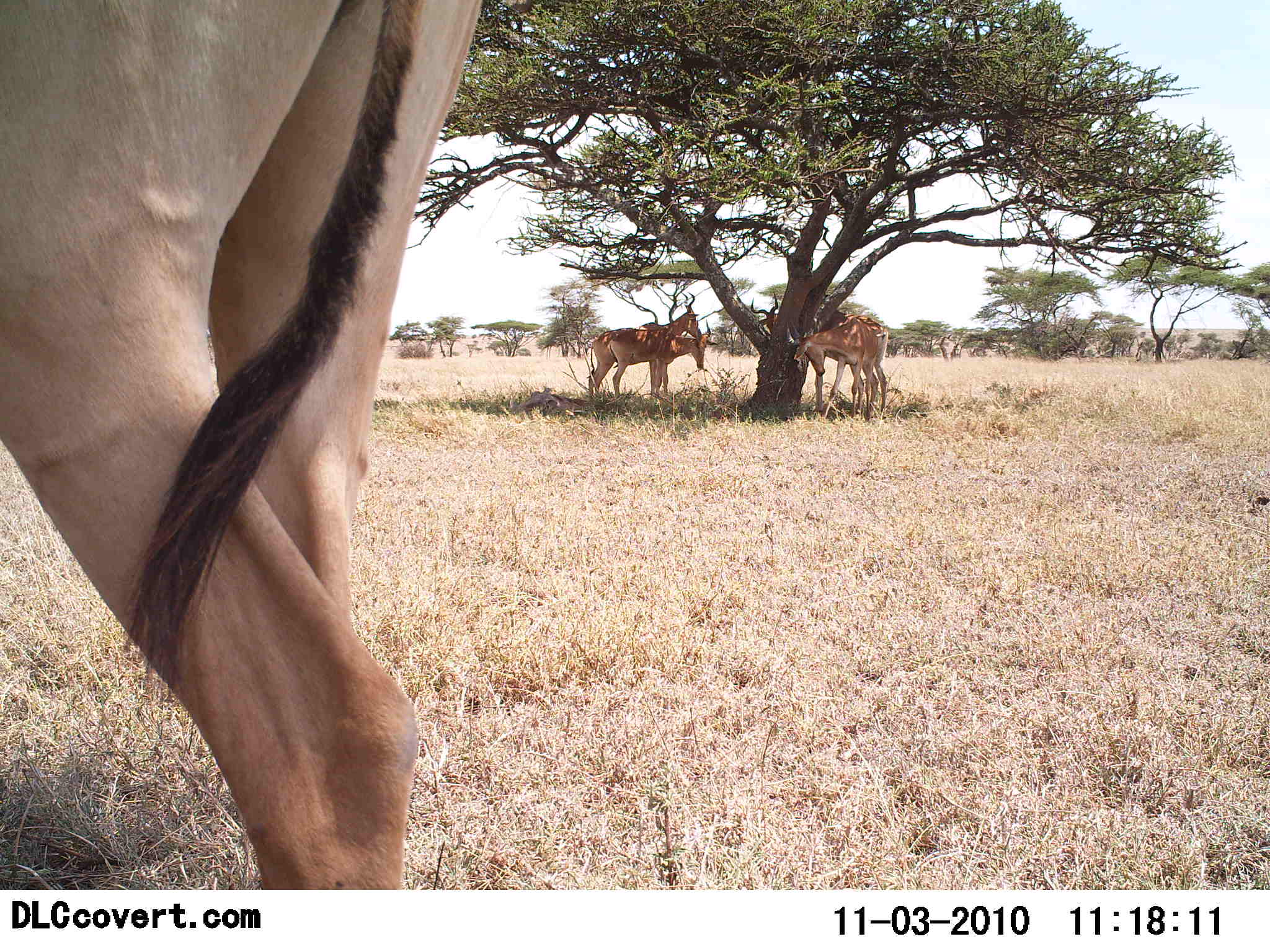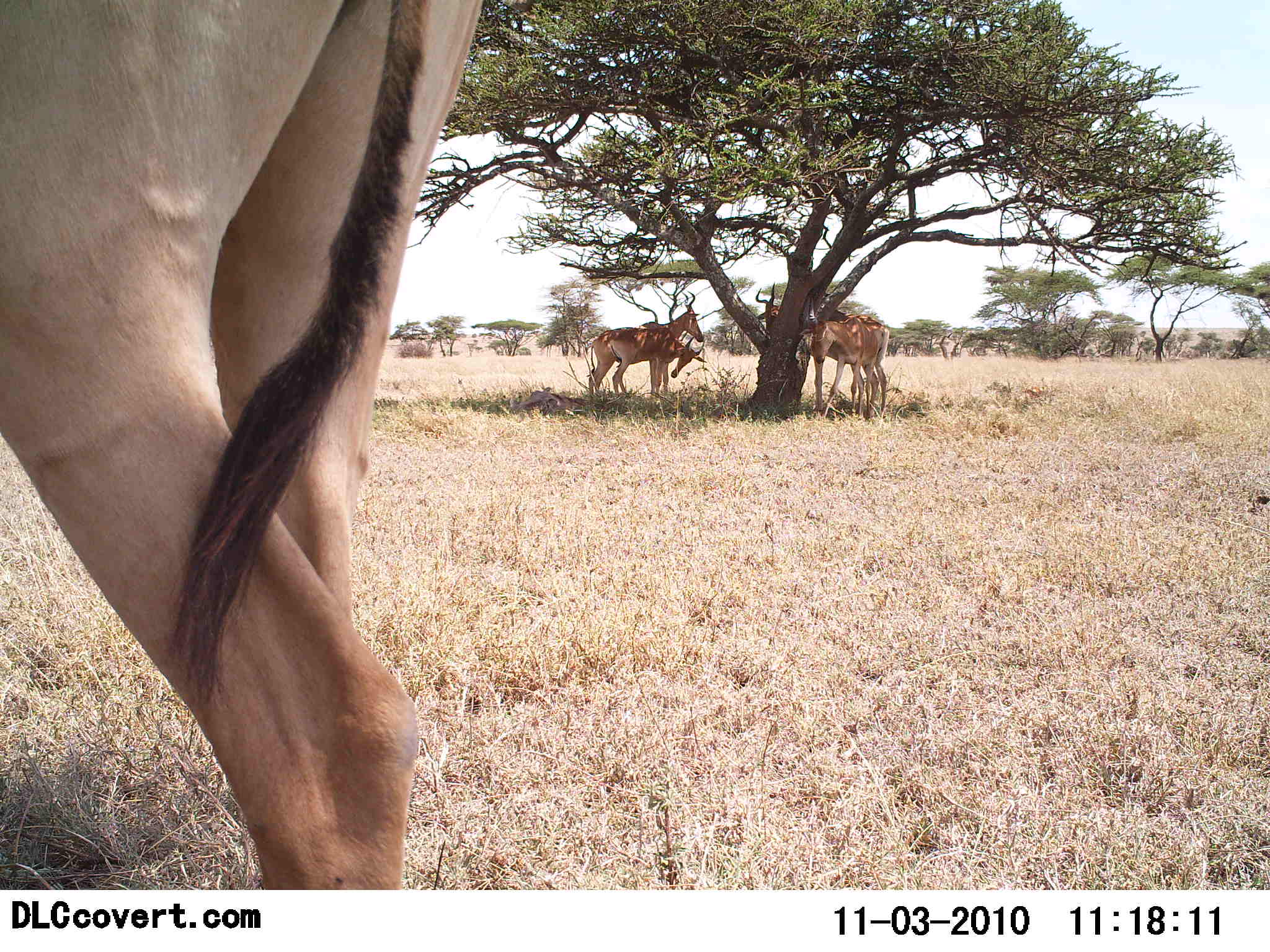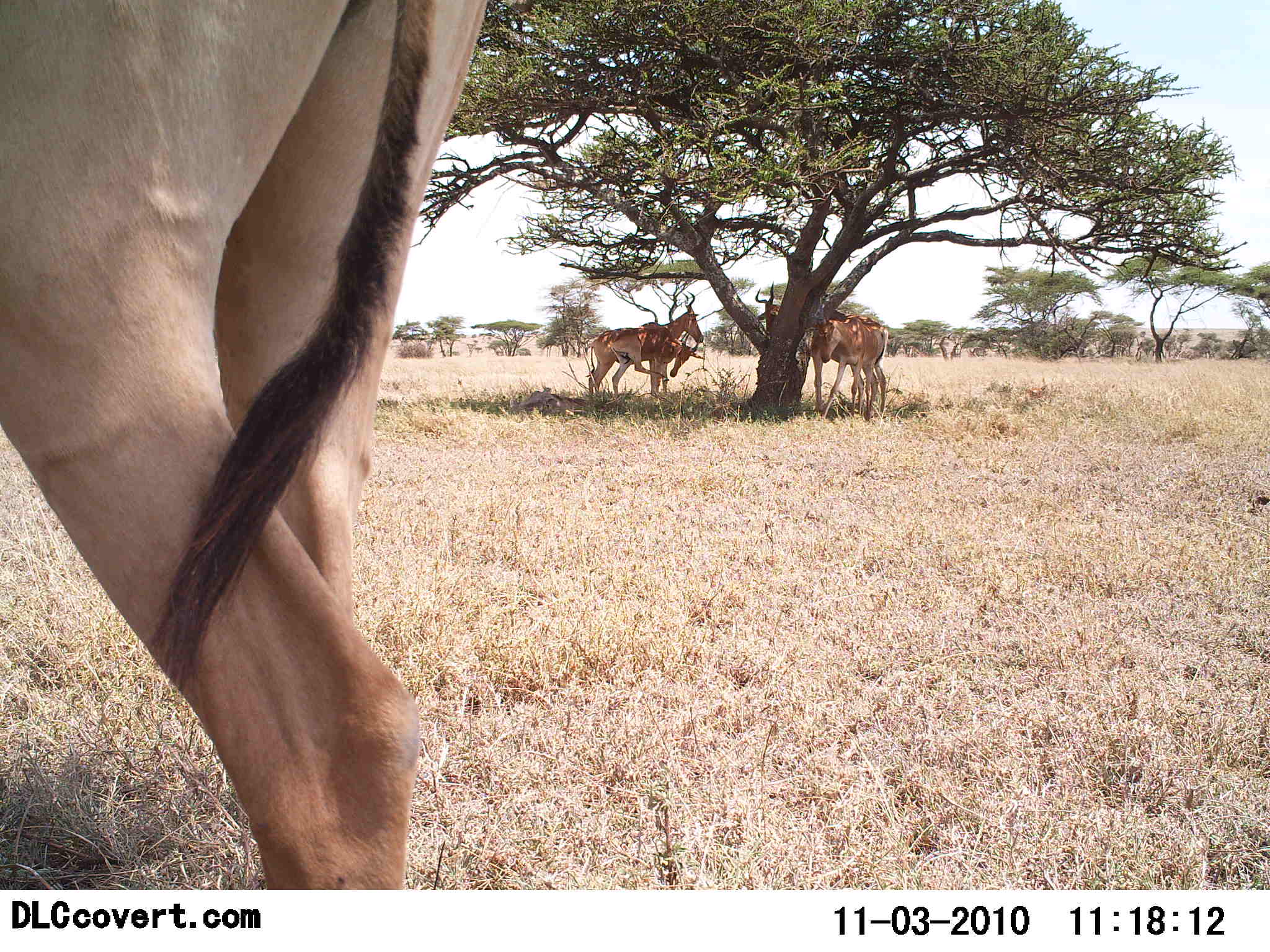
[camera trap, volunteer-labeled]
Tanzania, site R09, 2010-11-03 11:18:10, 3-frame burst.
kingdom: Animalia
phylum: Chordata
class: Mammalia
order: Artiodactyla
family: Bovidae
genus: Alcelaphus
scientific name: Alcelaphus buselaphus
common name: hartebeest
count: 5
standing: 73%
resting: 27%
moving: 0%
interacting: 18%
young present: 0%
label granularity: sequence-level